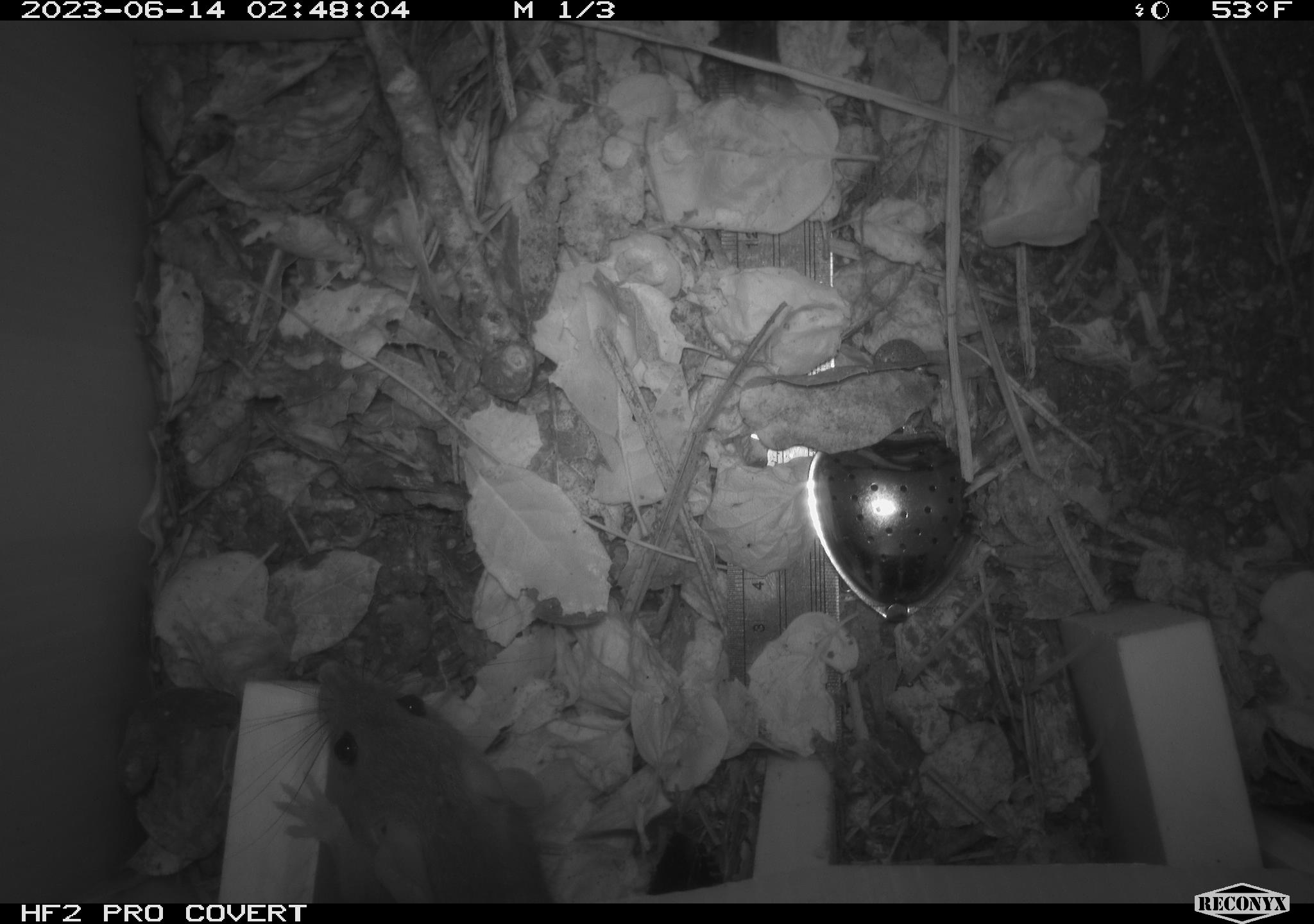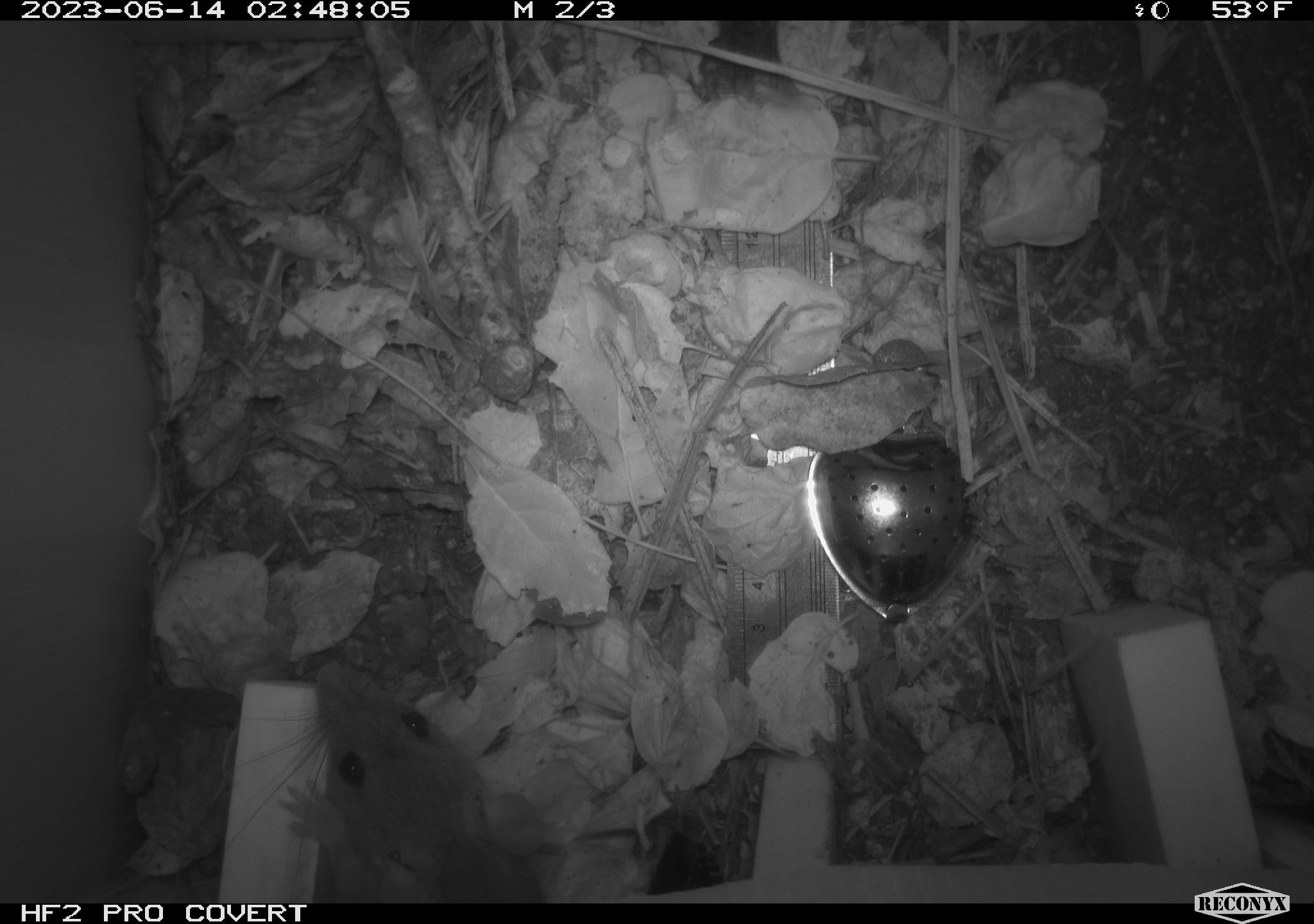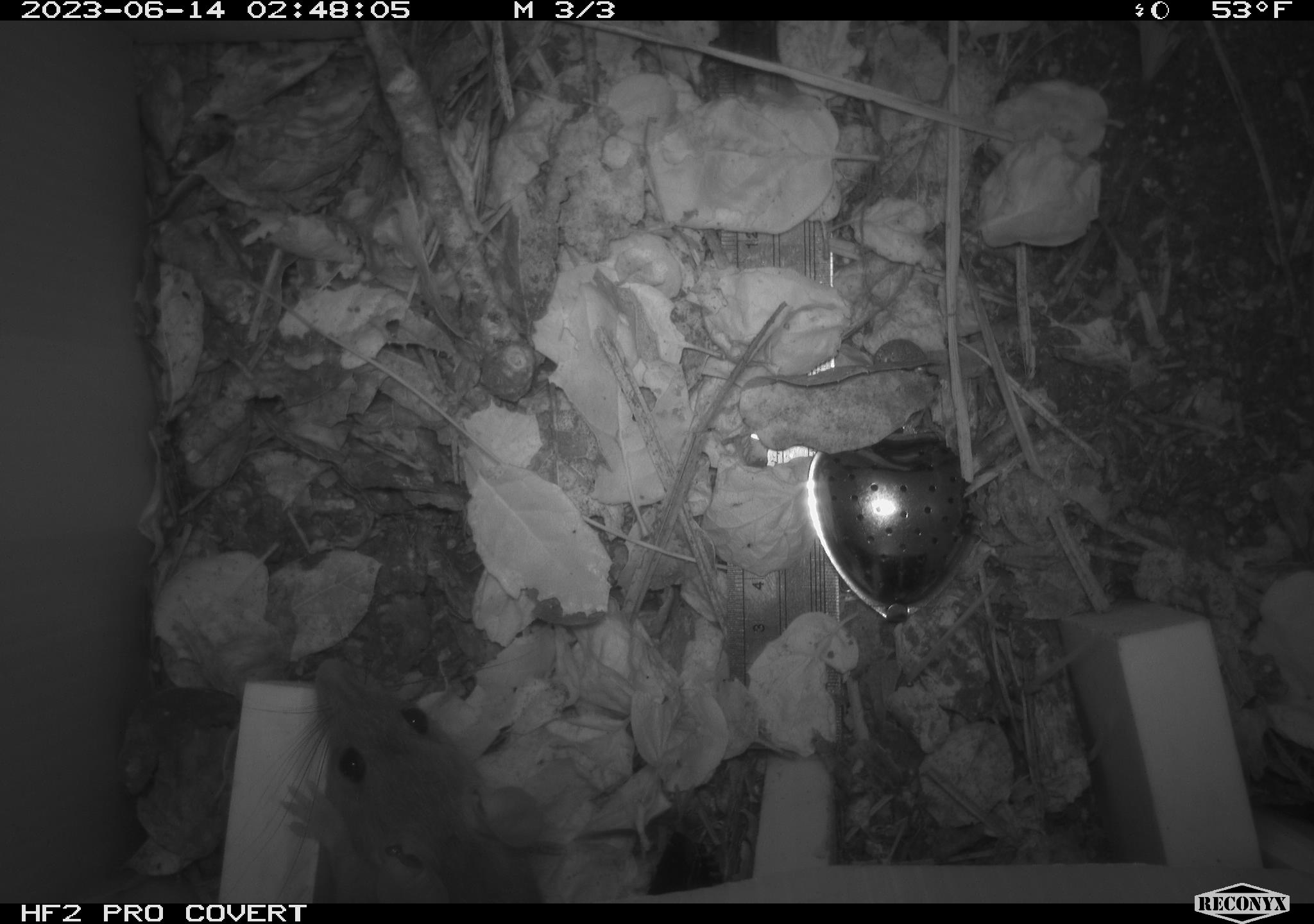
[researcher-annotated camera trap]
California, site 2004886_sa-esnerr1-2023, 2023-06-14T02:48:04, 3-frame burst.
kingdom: Animalia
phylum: Chordata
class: Mammalia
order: Rodentia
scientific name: Rodentia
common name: mouse species